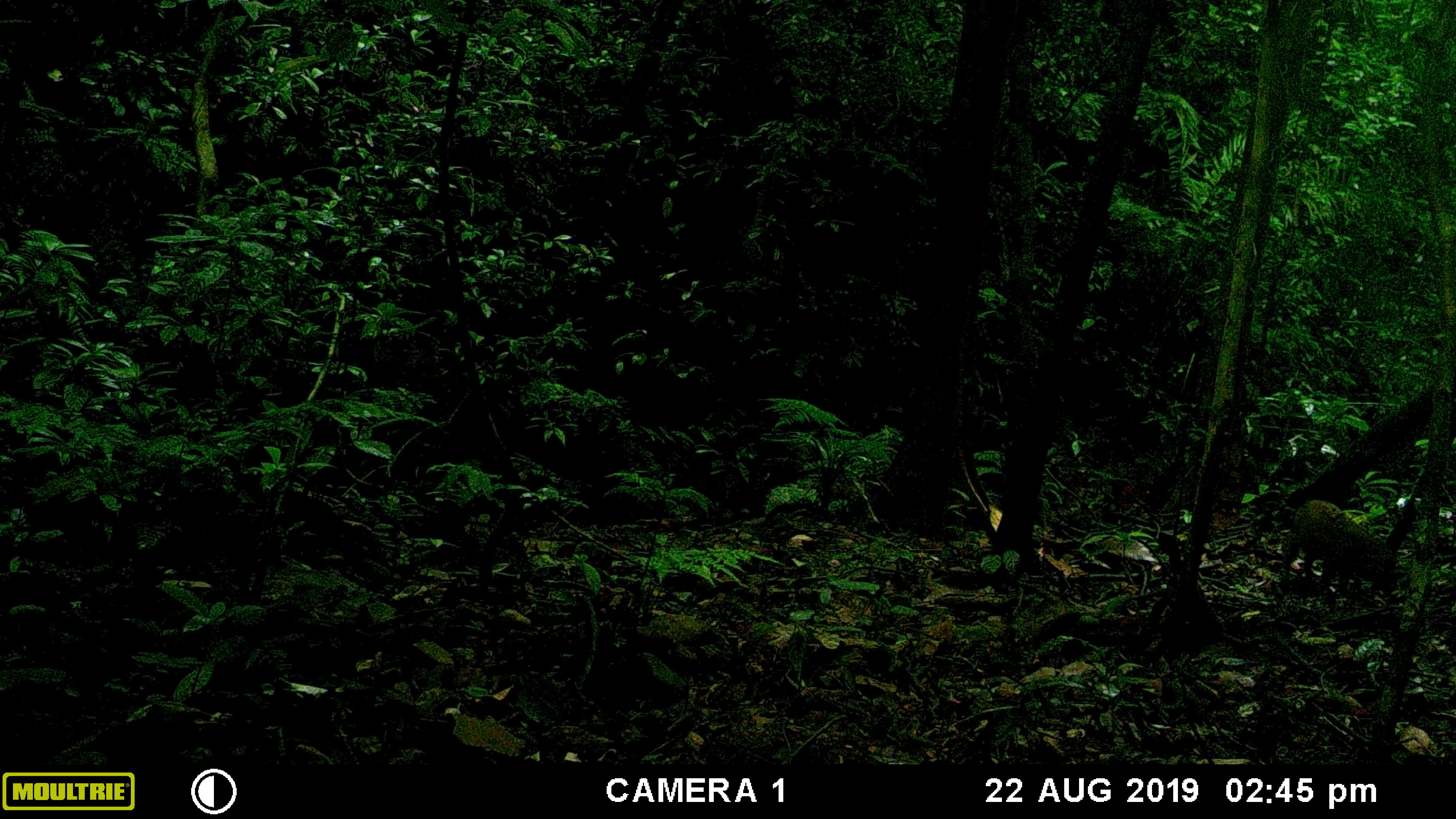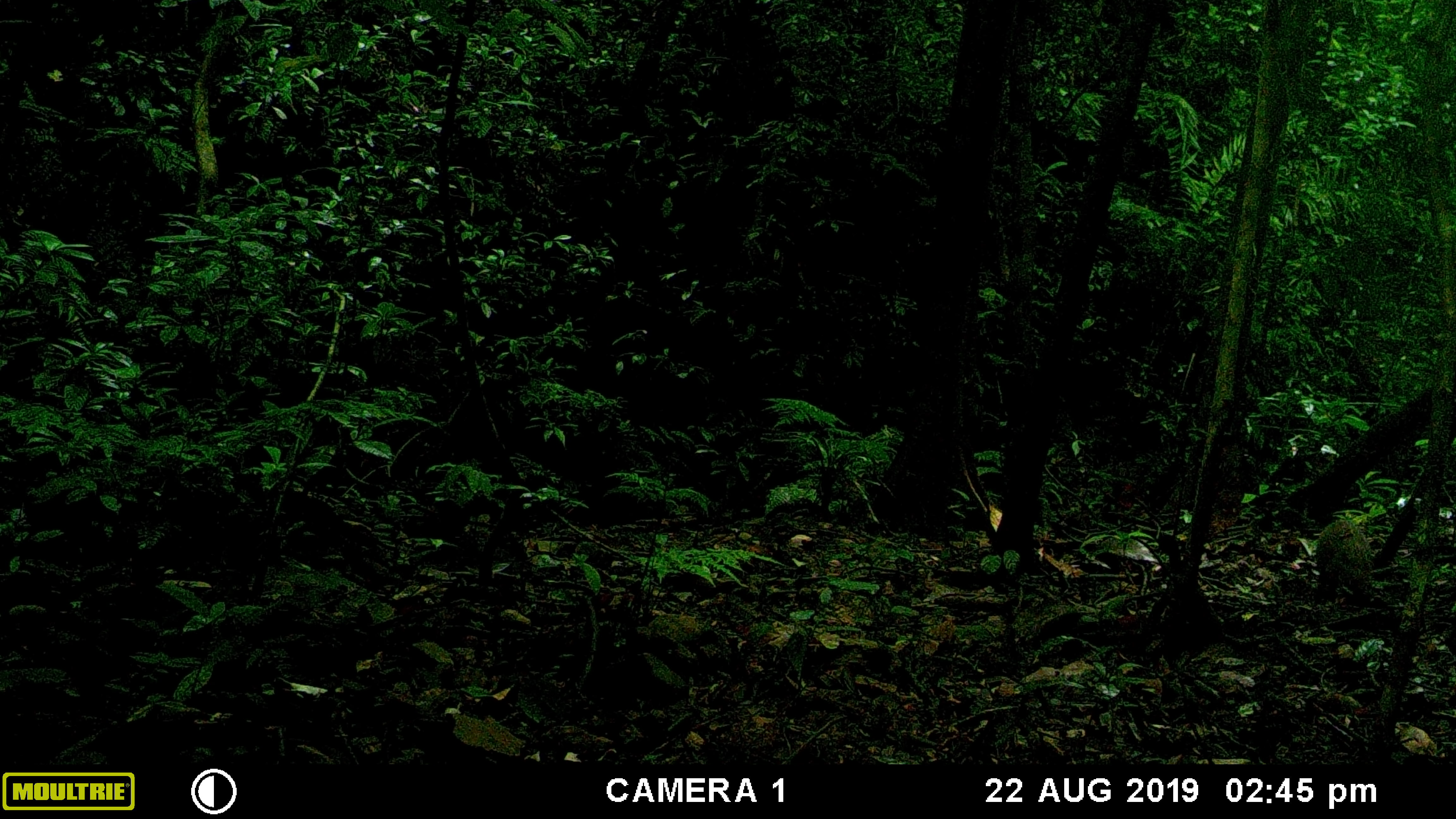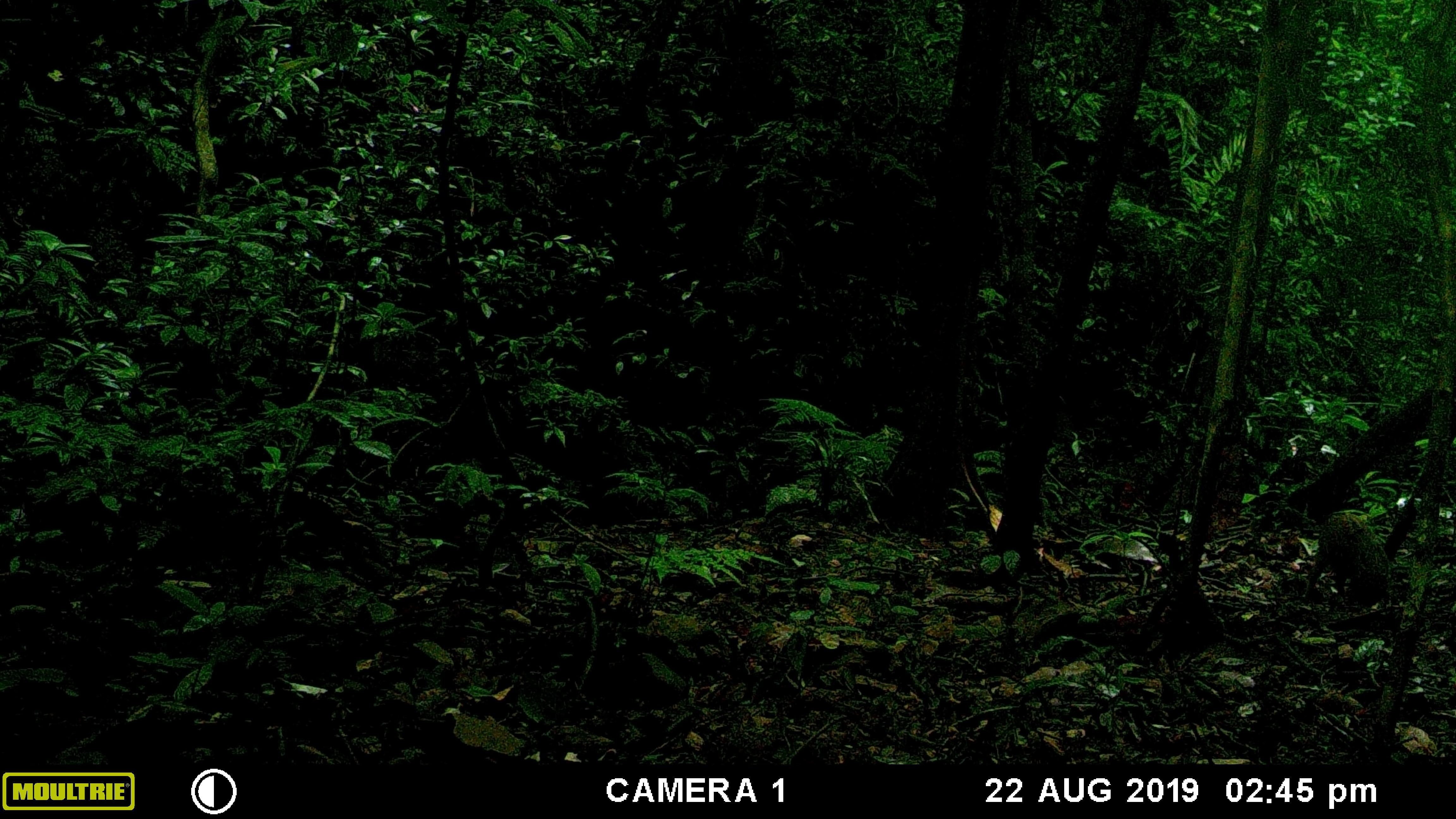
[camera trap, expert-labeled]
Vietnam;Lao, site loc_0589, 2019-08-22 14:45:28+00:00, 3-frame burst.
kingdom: Animalia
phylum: Chordata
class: Mammalia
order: Artiodactyla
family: Suidae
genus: Sus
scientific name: Sus scrofa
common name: eurasian wild pig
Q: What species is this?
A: Eurasian wild pig (Sus scrofa).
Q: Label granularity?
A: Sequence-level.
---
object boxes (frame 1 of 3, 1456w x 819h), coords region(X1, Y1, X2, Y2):
eurasian wild pig: region(1275, 497, 1397, 599)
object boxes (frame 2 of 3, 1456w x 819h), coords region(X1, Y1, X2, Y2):
eurasian wild pig: region(1307, 516, 1374, 606)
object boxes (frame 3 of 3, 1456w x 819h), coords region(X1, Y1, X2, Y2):
eurasian wild pig: region(1305, 510, 1391, 617)